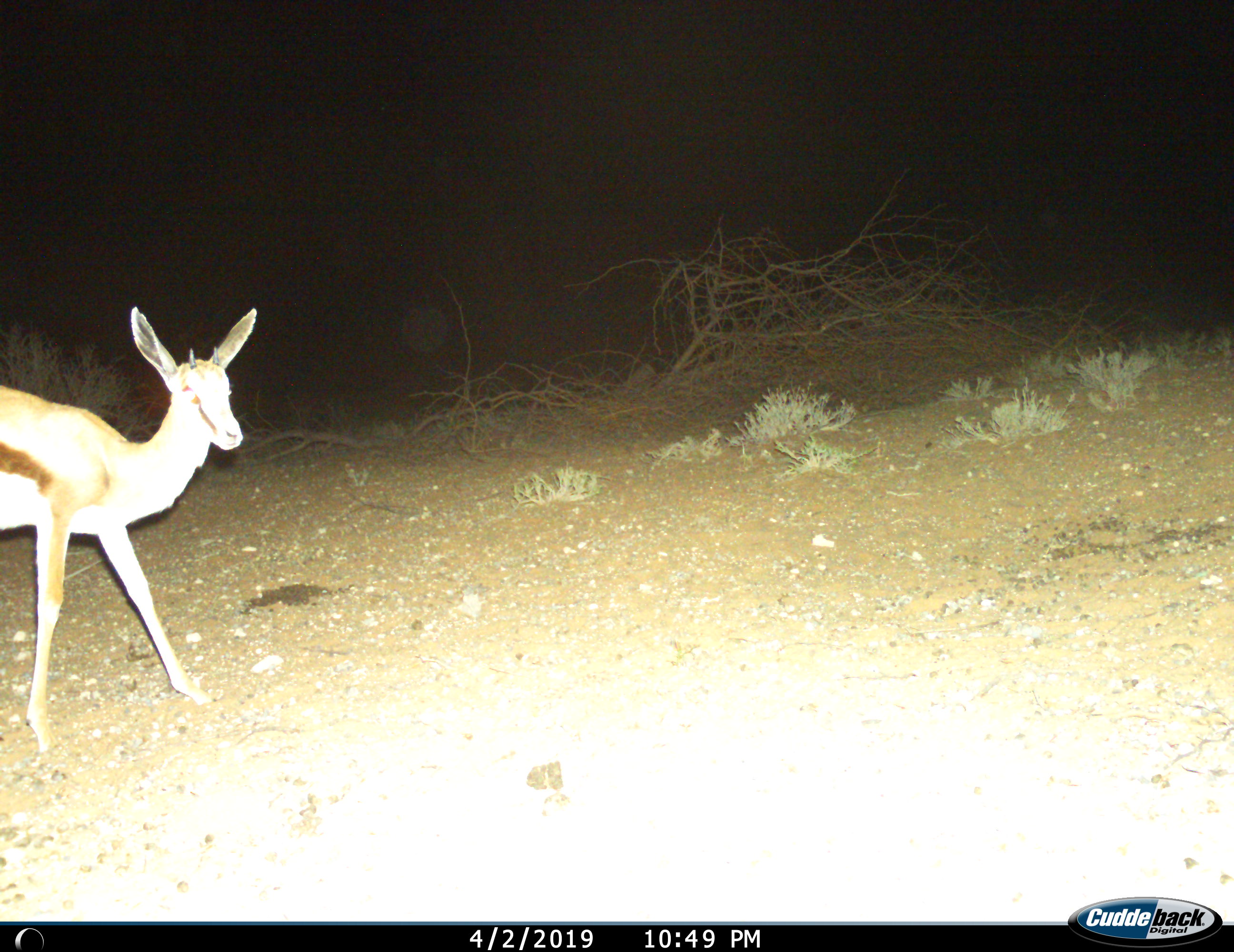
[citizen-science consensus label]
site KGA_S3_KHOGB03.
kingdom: Animalia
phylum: Chordata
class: Mammalia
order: Artiodactyla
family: Bovidae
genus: Antidorcas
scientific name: Antidorcas marsupialis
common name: springbok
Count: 1.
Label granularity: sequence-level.